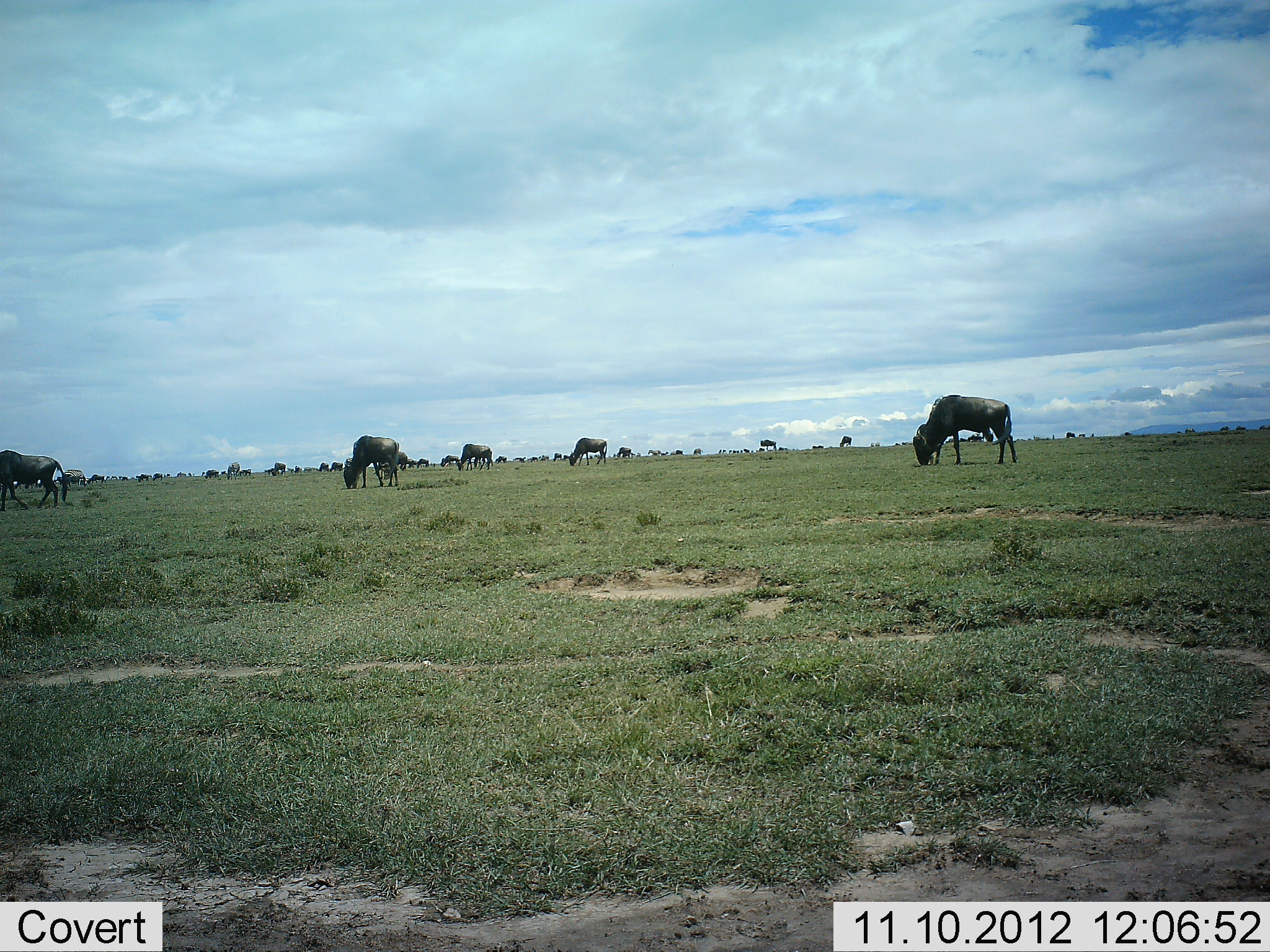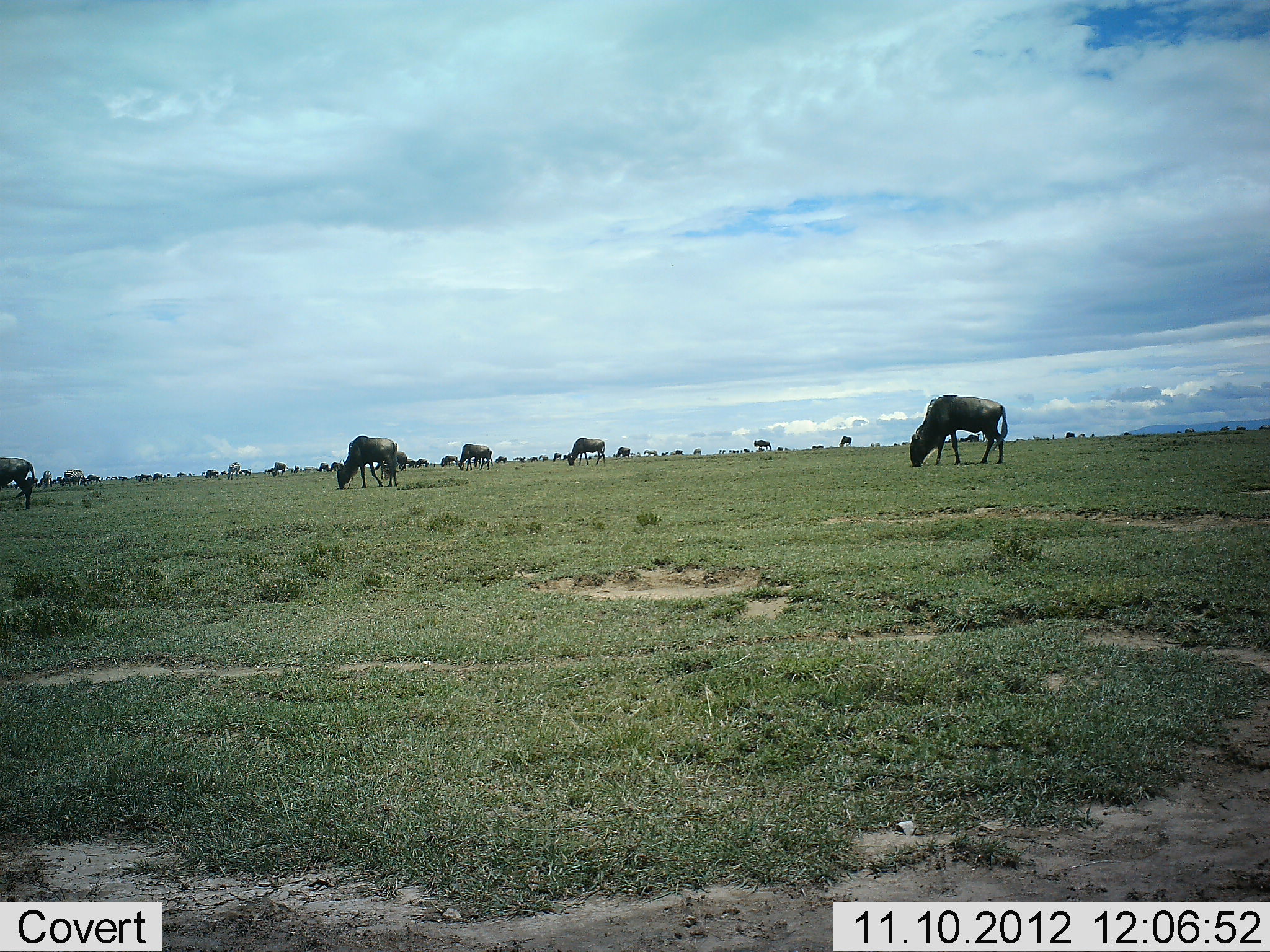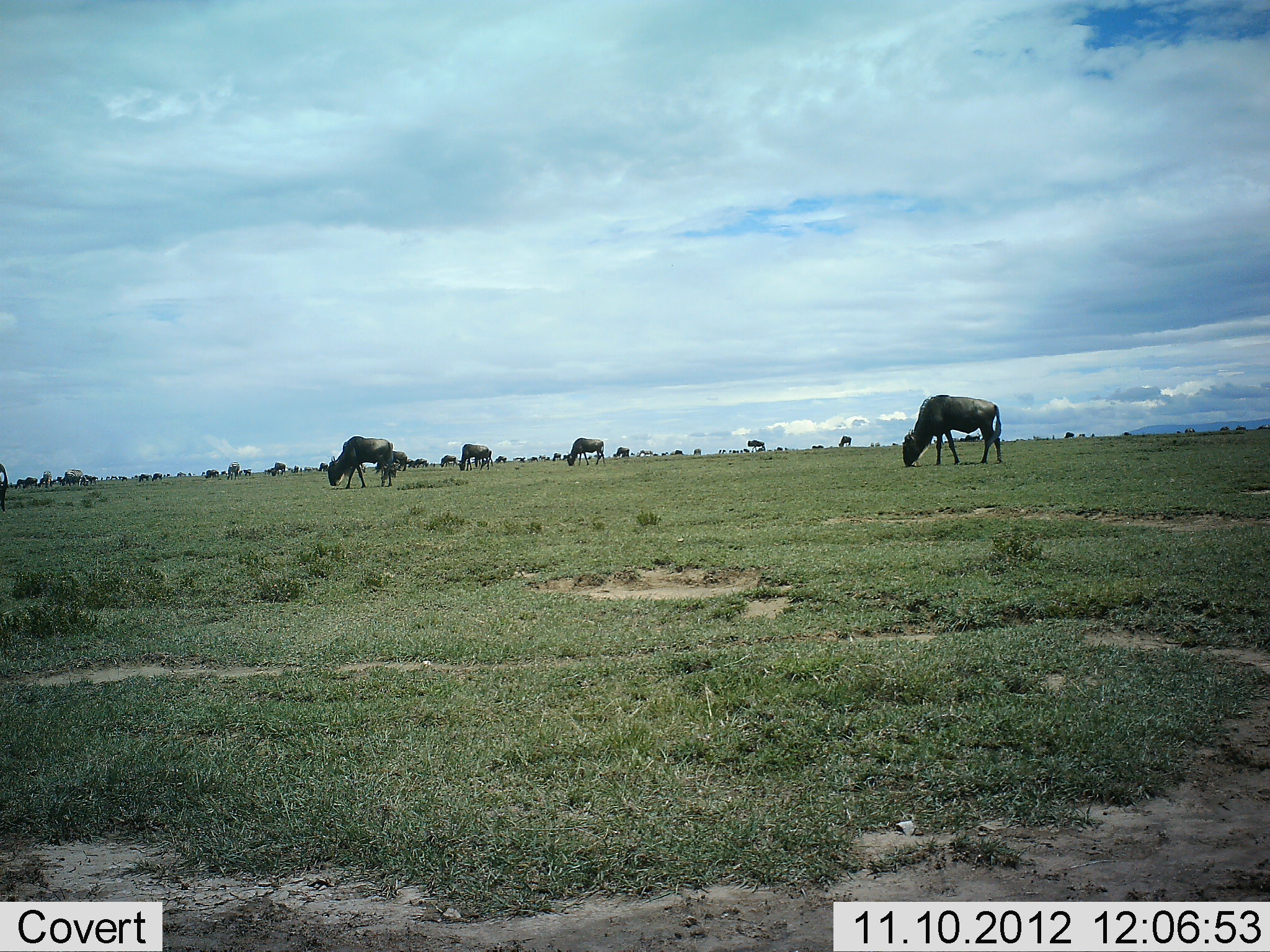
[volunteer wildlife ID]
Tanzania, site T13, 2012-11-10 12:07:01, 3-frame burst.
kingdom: Animalia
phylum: Chordata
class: Mammalia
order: Artiodactyla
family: Bovidae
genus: Connochaetes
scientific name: Connochaetes taurinus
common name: blue wildebeest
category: wildebeest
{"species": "wildebeest (blue wildebeest) (Connochaetes taurinus)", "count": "11-50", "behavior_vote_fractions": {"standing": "10%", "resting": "0%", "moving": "20%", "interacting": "0%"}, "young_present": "0%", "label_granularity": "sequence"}